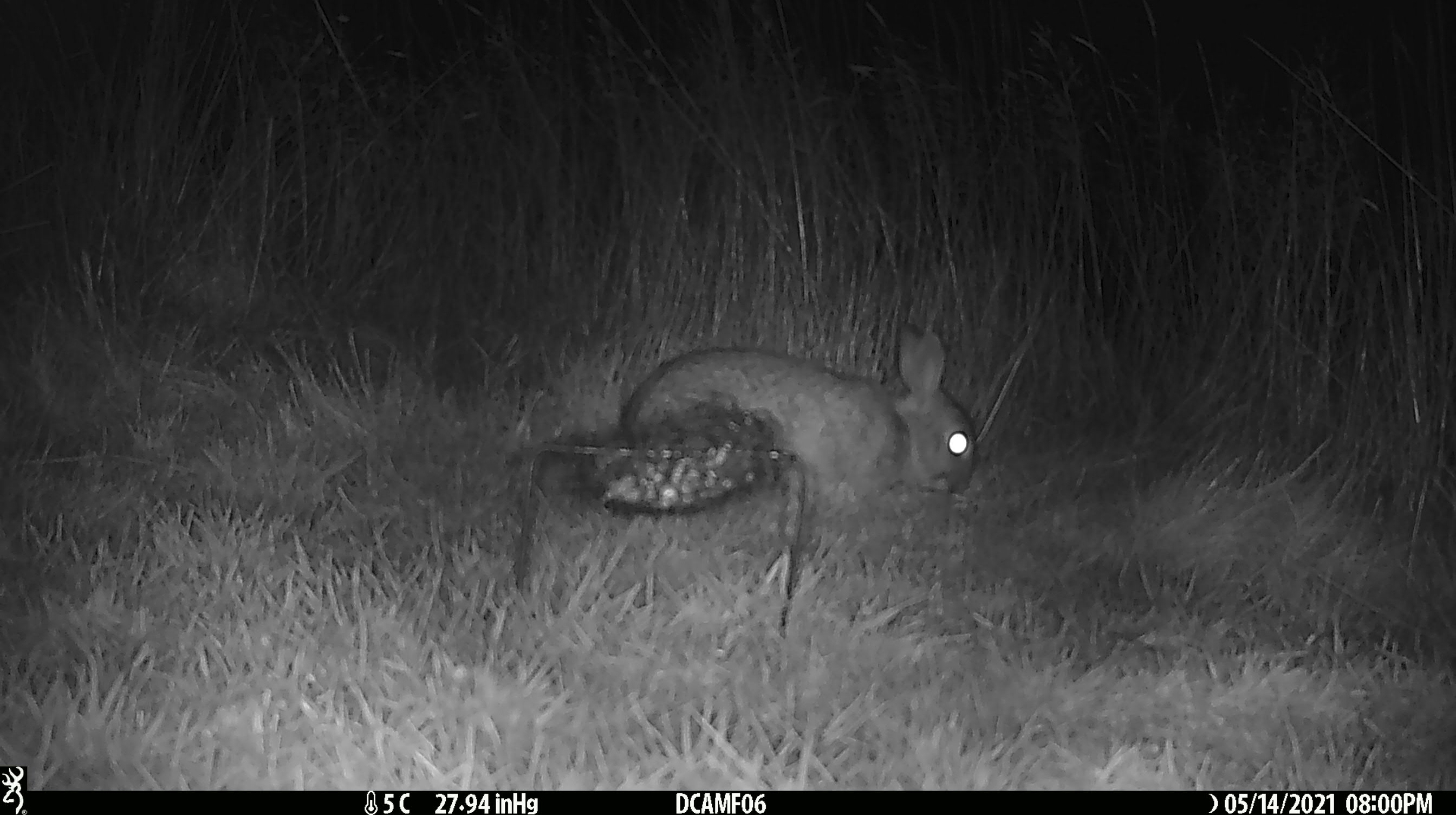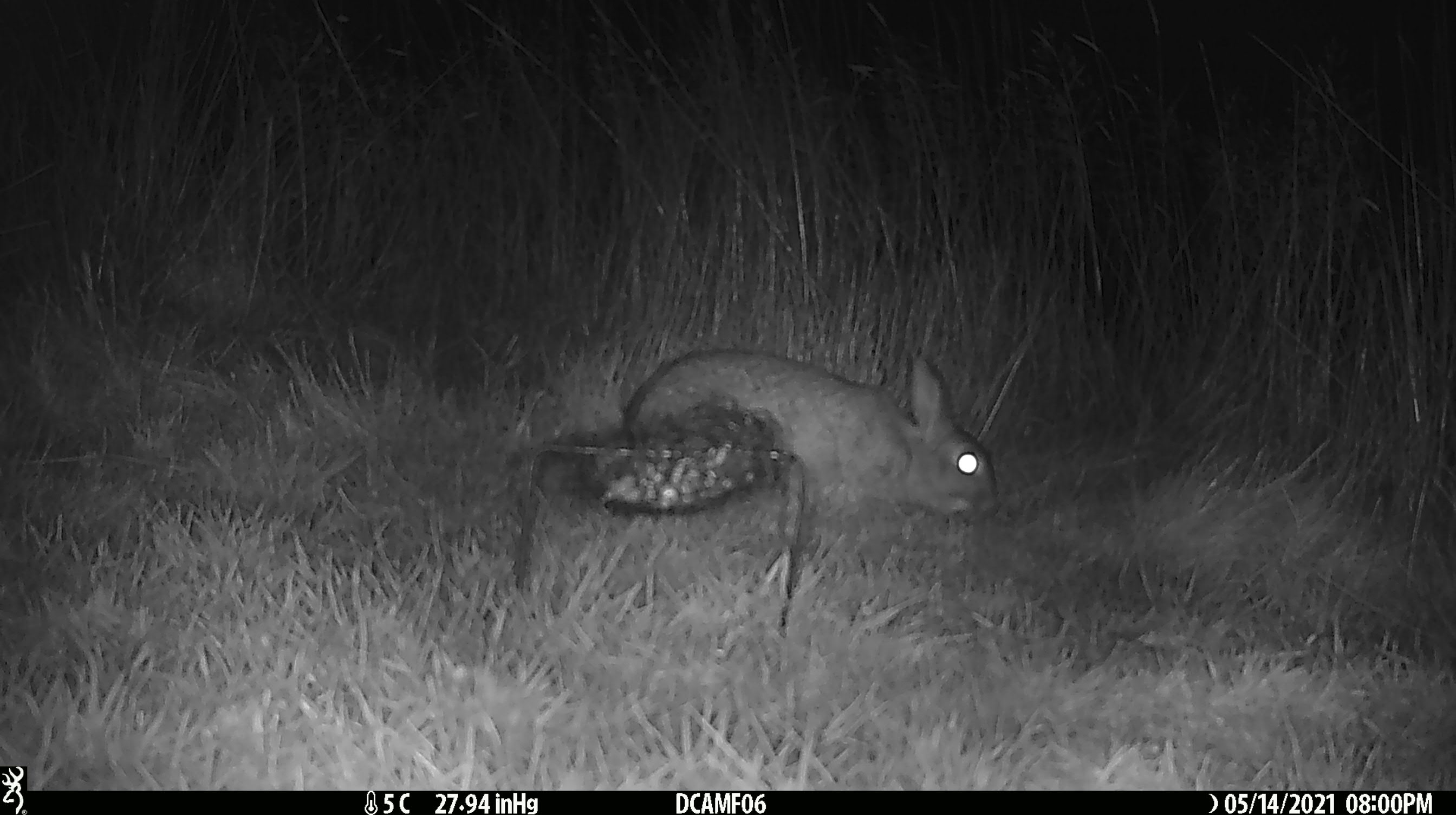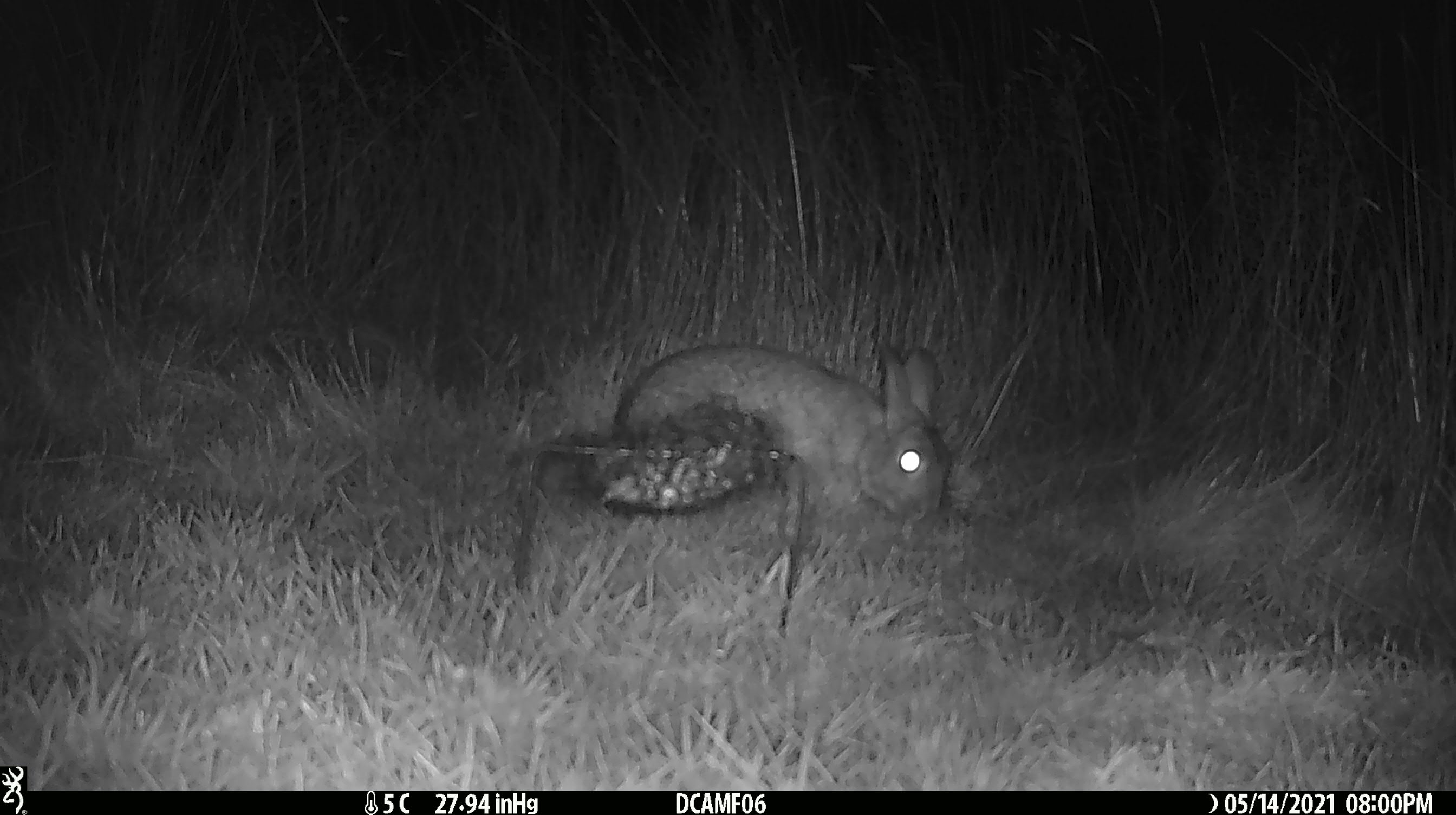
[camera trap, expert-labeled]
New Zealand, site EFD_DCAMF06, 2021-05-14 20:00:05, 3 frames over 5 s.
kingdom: Animalia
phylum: Chordata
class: Mammalia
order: Lagomorpha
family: Leporidae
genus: Oryctolagus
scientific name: Oryctolagus cuniculus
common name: european rabbit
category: rabbit